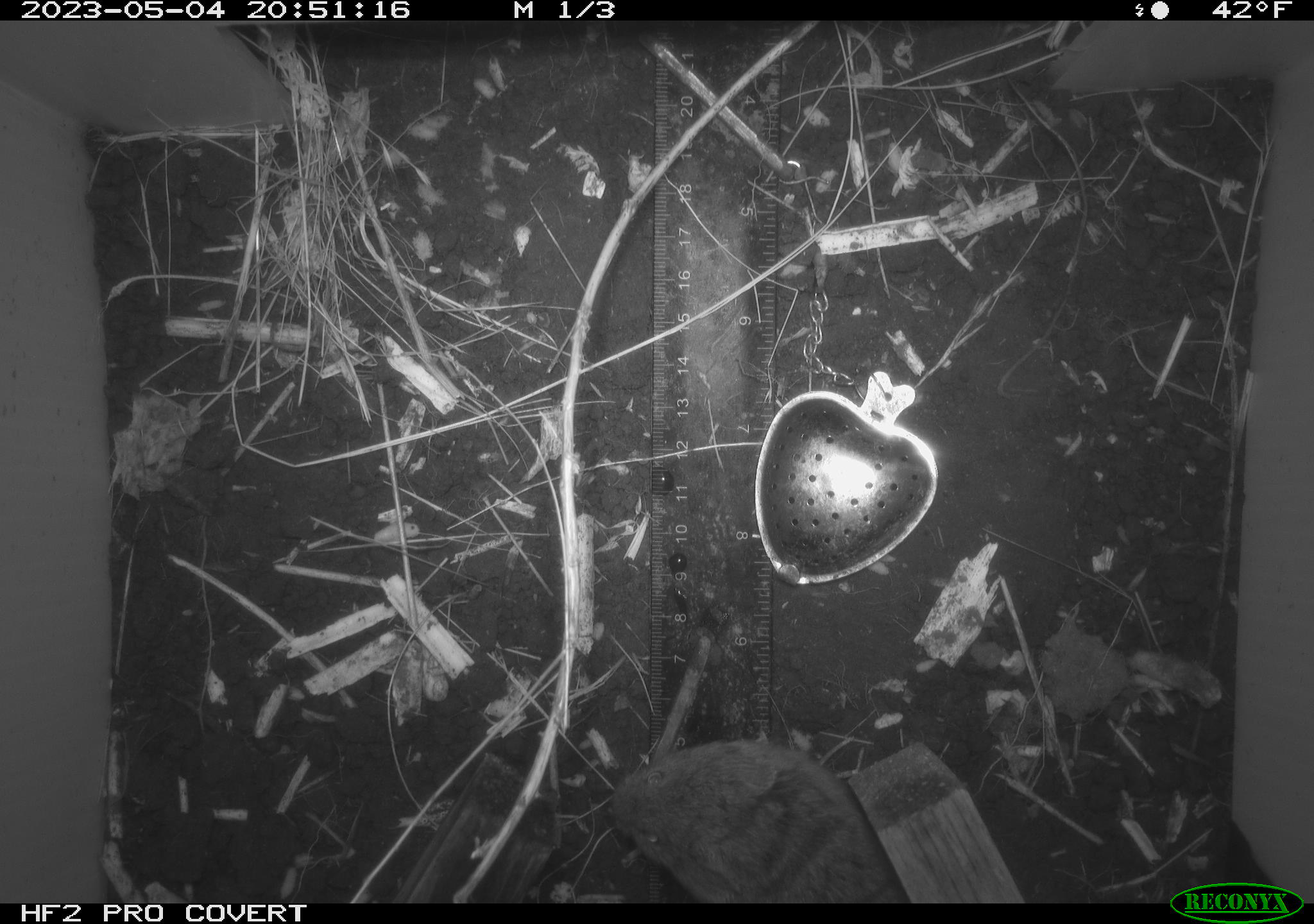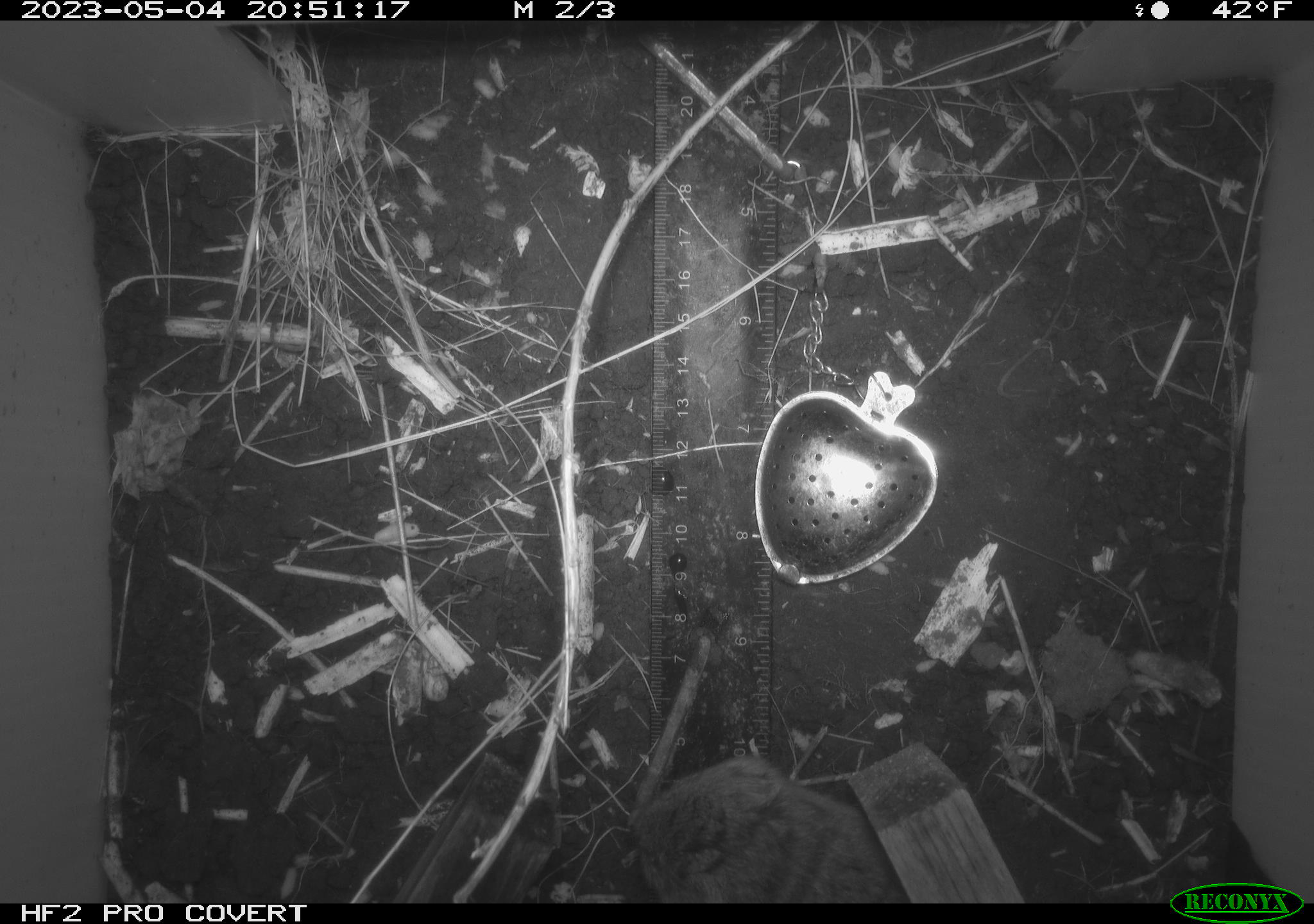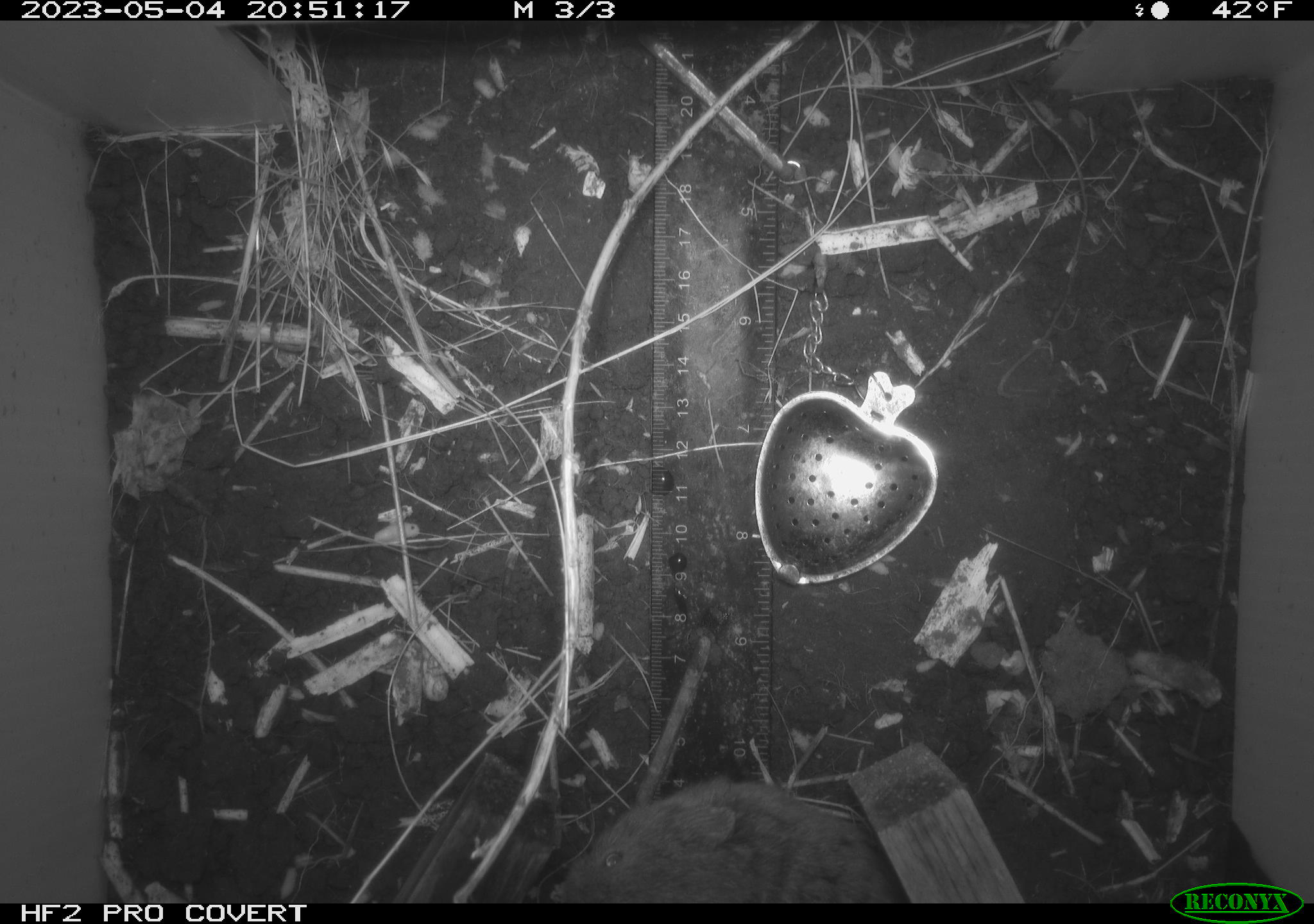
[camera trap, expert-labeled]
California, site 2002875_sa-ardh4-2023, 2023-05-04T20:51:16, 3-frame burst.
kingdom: Animalia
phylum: Chordata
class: Mammalia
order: Rodentia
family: Cricetidae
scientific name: Arvicolinae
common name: voles, lemmings, and muskrats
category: arvicolinae subfamily